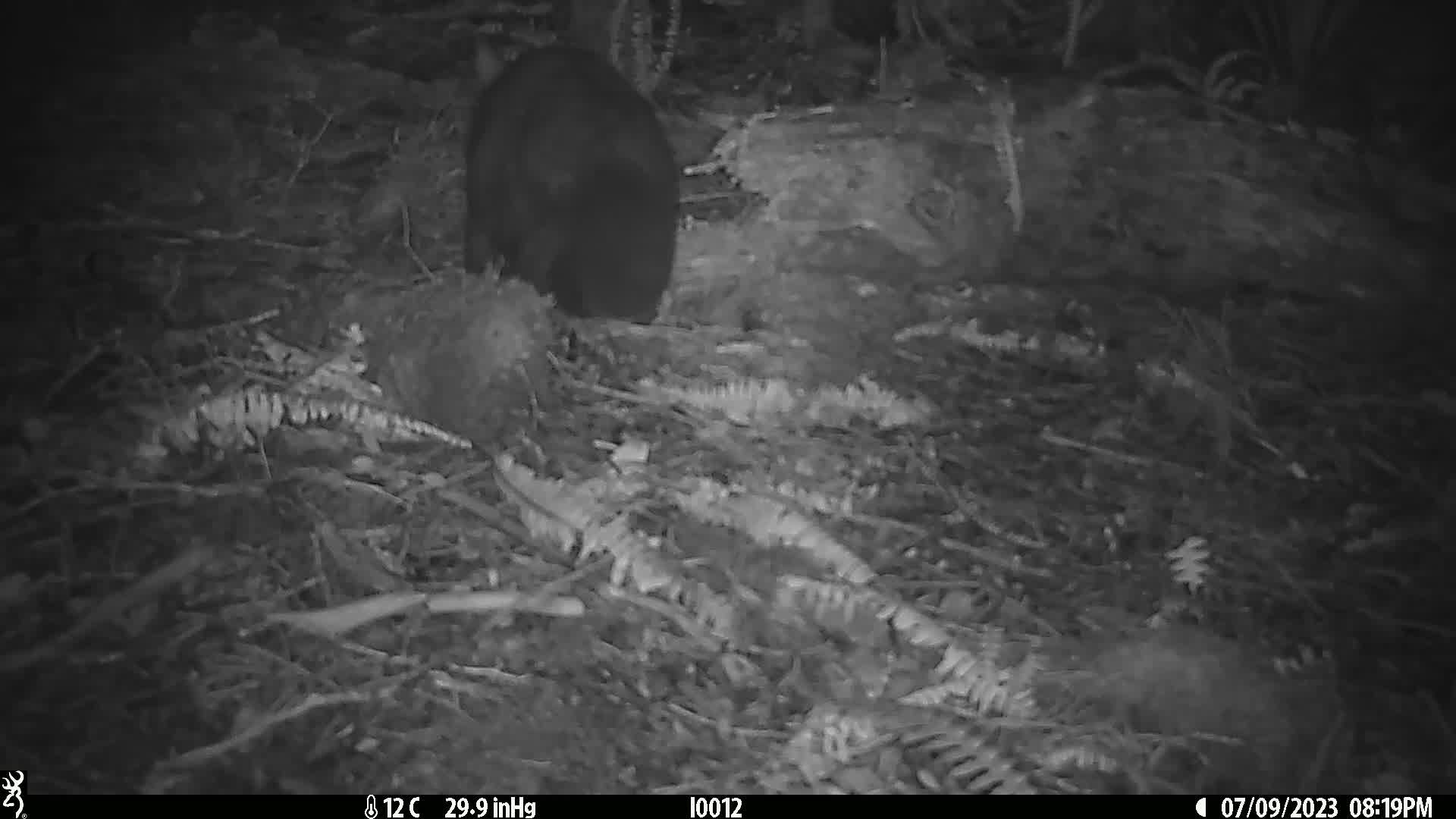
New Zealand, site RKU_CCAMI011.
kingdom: Animalia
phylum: Chordata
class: Mammalia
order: Diprotodontia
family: Phalangeridae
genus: Trichosurus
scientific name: Trichosurus vulpecula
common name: common brushtail possum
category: possum